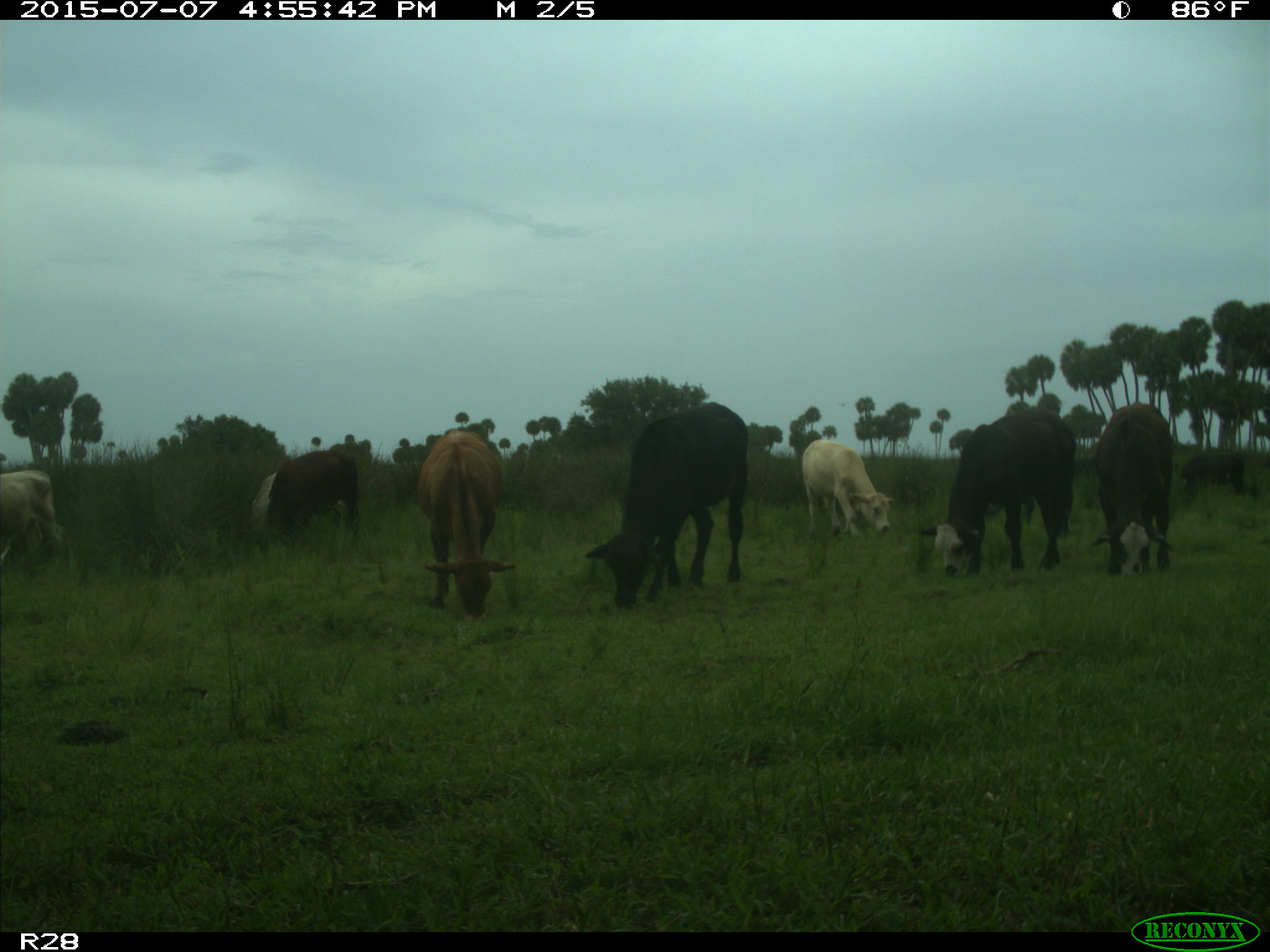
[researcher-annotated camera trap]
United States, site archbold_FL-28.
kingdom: Animalia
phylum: Chordata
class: Mammalia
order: Artiodactyla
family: Bovidae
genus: Bos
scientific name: Bos taurus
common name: domestic cow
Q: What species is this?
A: Bos taurus (domestic cow).